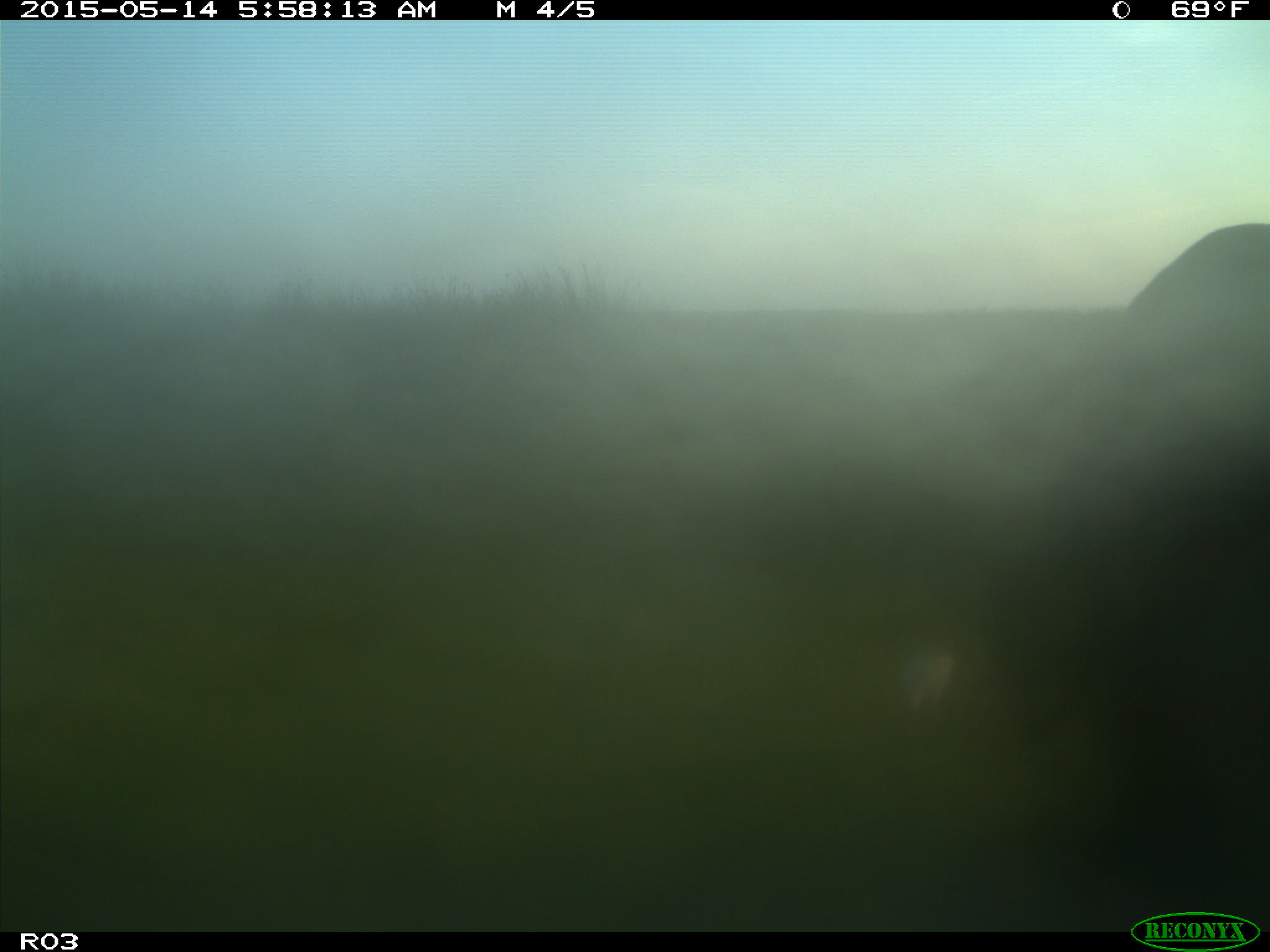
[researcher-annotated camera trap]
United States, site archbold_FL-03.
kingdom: Animalia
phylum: Chordata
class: Mammalia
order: Artiodactyla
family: Bovidae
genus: Bos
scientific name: Bos taurus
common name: domestic cow